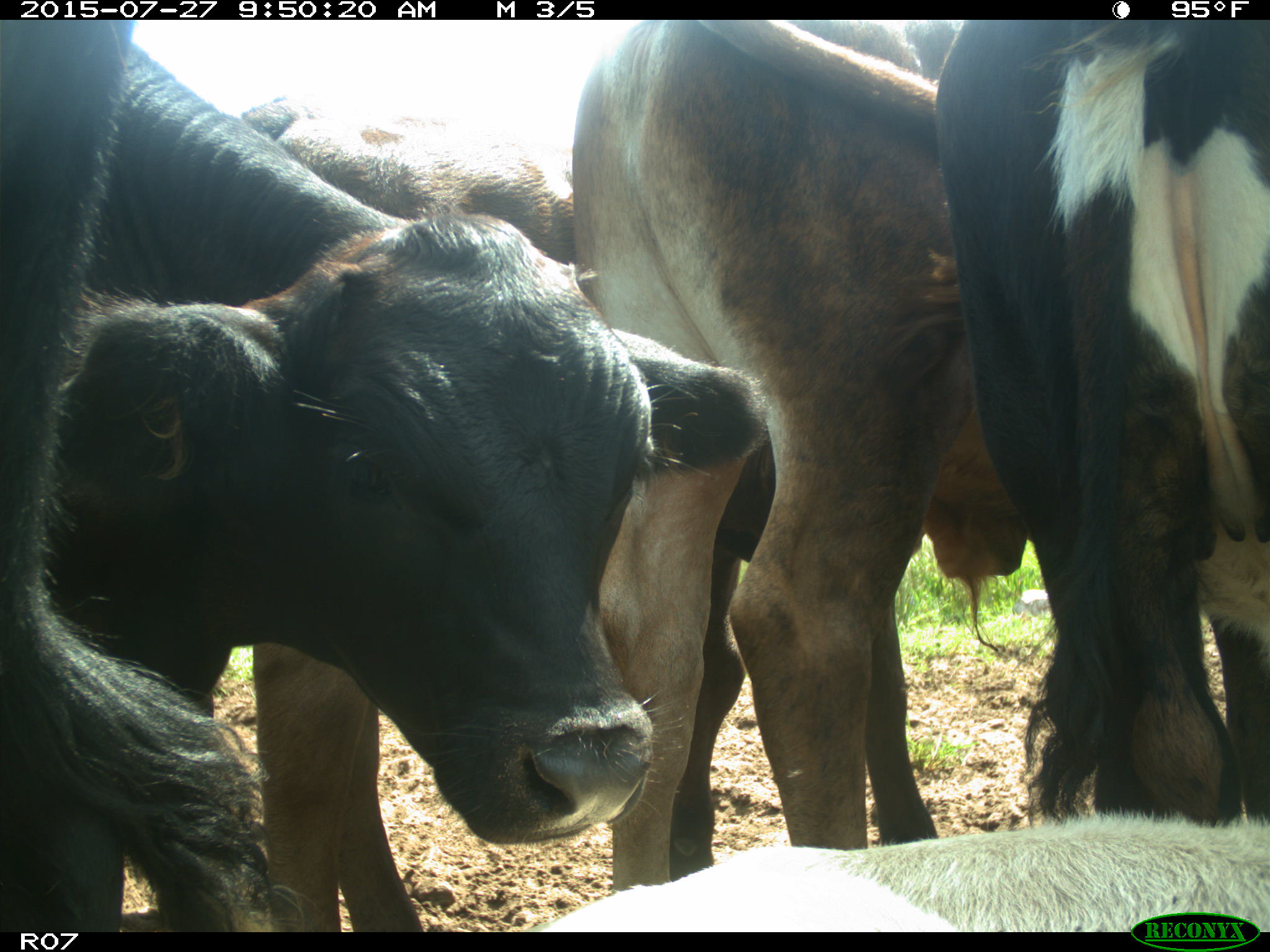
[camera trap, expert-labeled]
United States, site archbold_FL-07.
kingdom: Animalia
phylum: Chordata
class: Mammalia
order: Artiodactyla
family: Bovidae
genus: Bos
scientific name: Bos taurus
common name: domestic cow